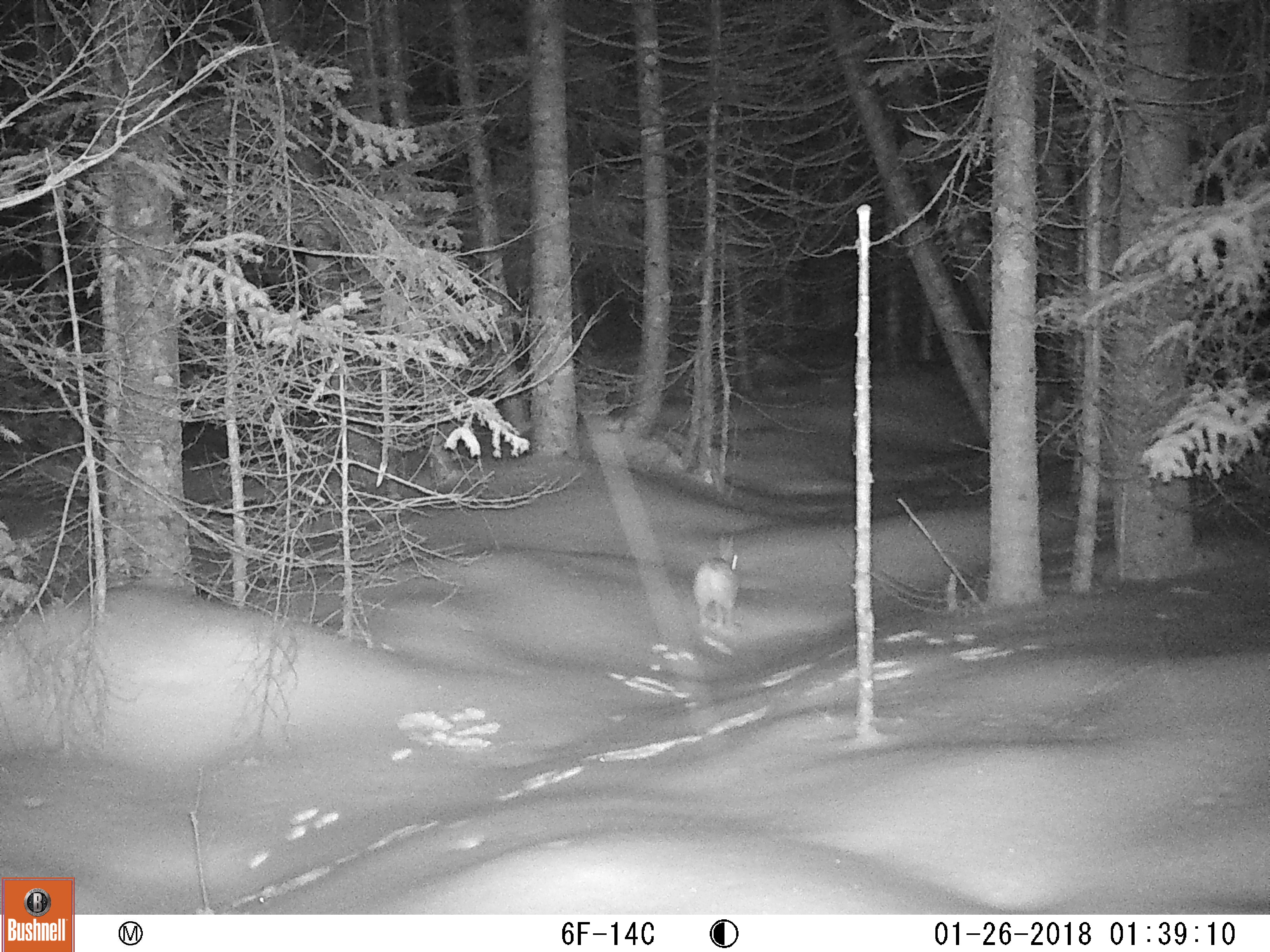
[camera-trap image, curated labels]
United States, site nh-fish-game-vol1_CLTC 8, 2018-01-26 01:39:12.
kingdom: Animalia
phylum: Chordata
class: Mammalia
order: Lagomorpha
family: Leporidae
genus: Lepus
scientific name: Lepus americanus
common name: snowshoe hare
Snowshoe hare (Lepus americanus).